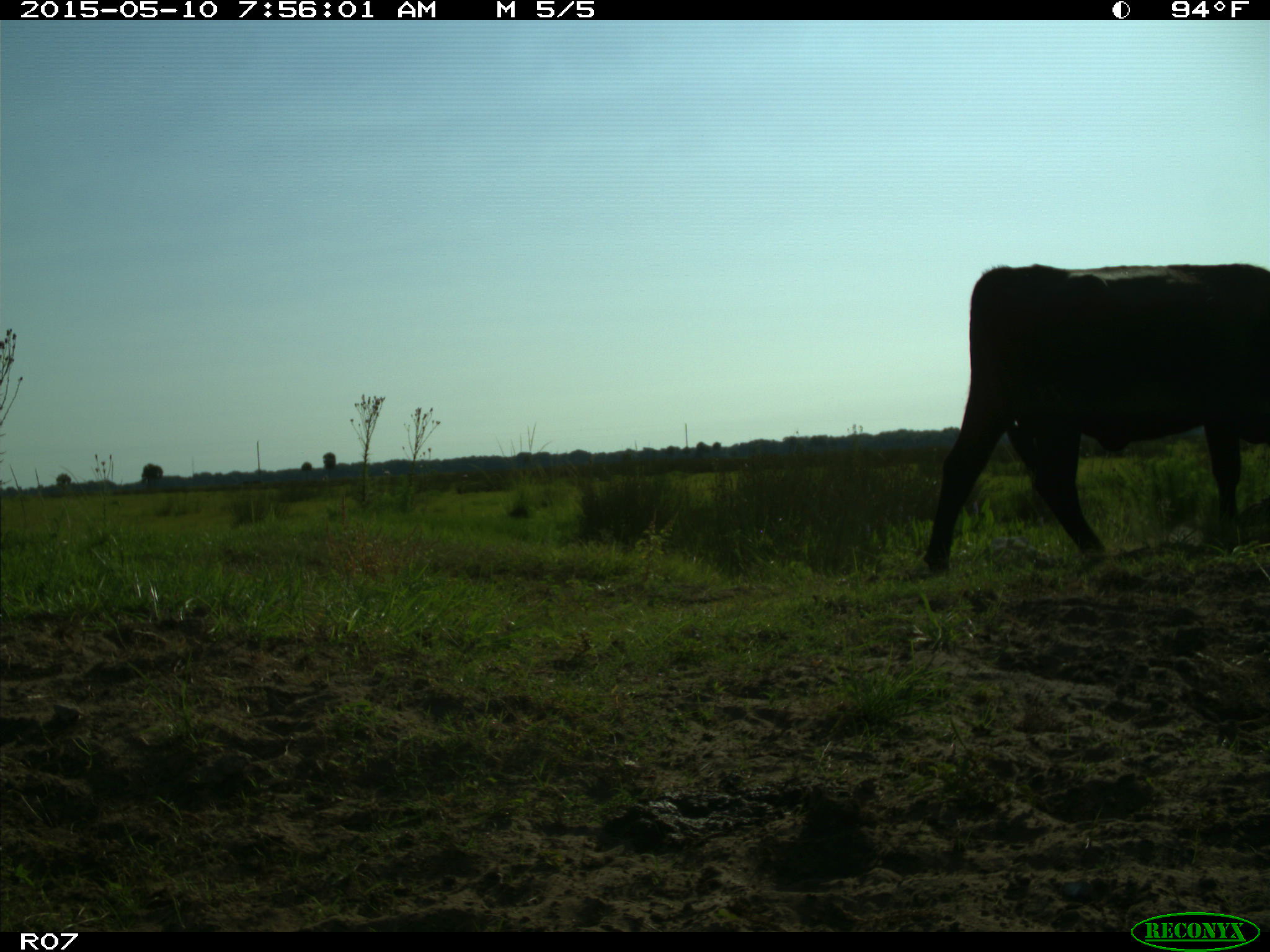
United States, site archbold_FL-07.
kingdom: Animalia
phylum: Chordata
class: Mammalia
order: Artiodactyla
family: Bovidae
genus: Bos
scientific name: Bos taurus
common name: domestic cow